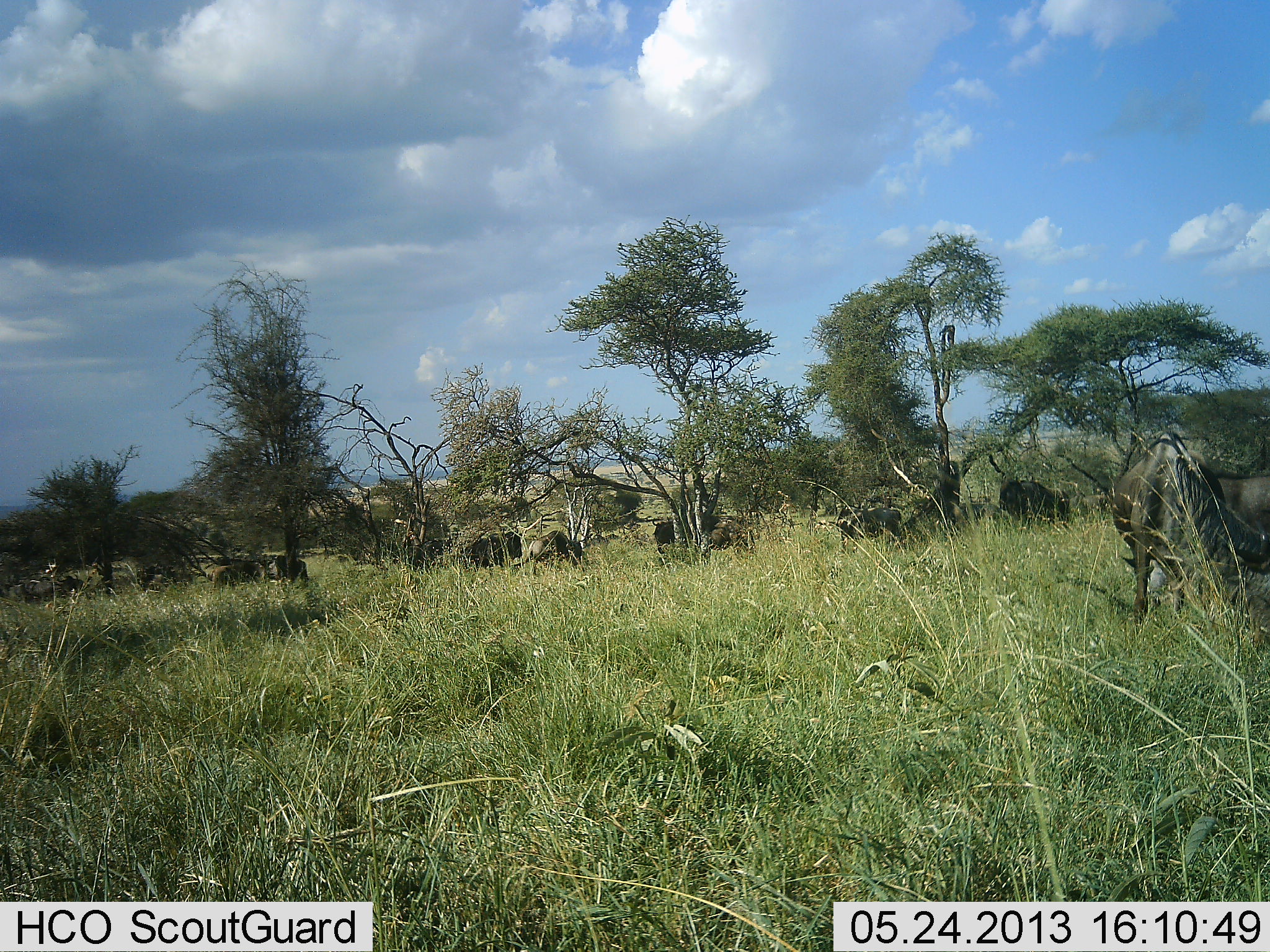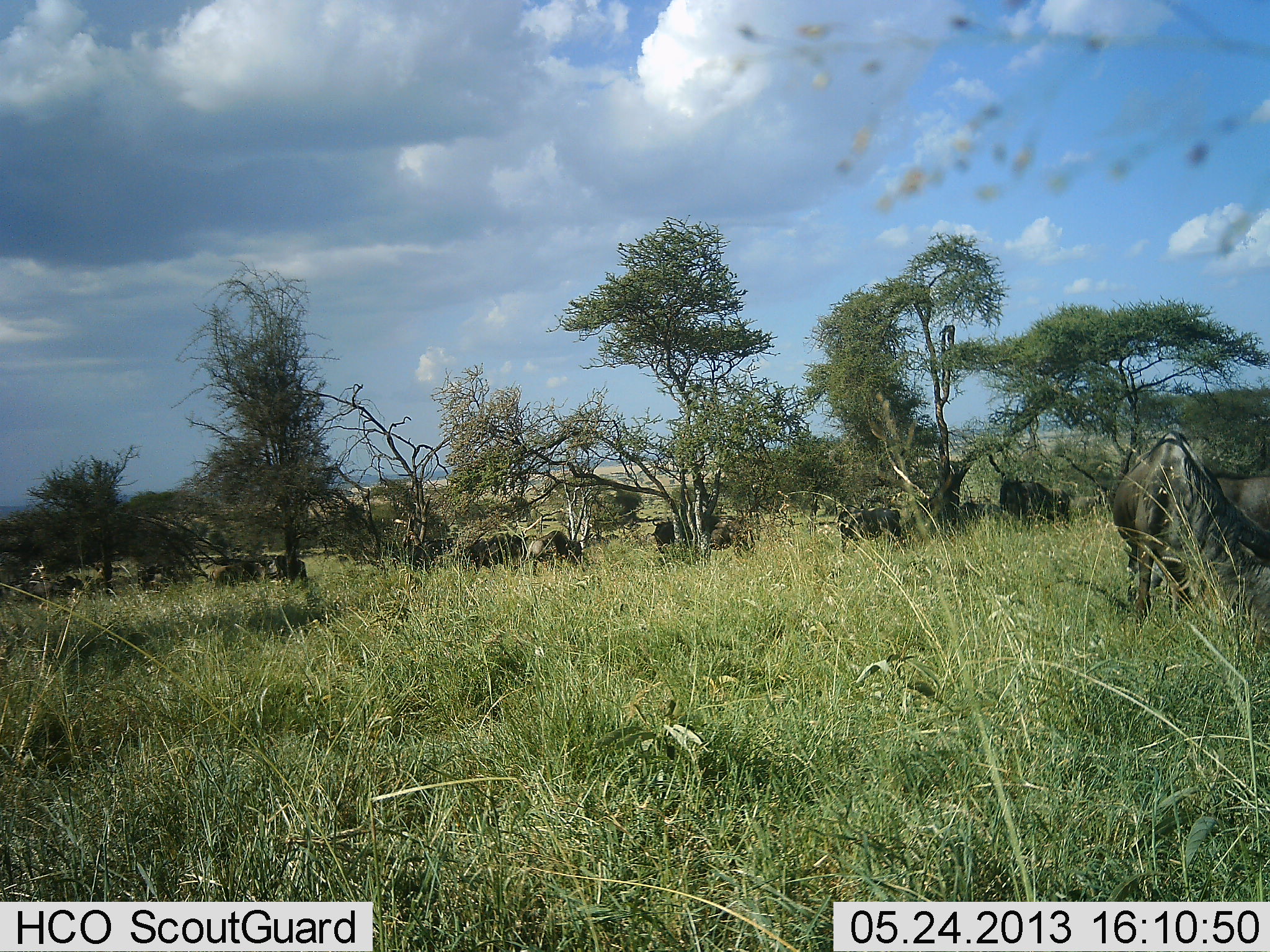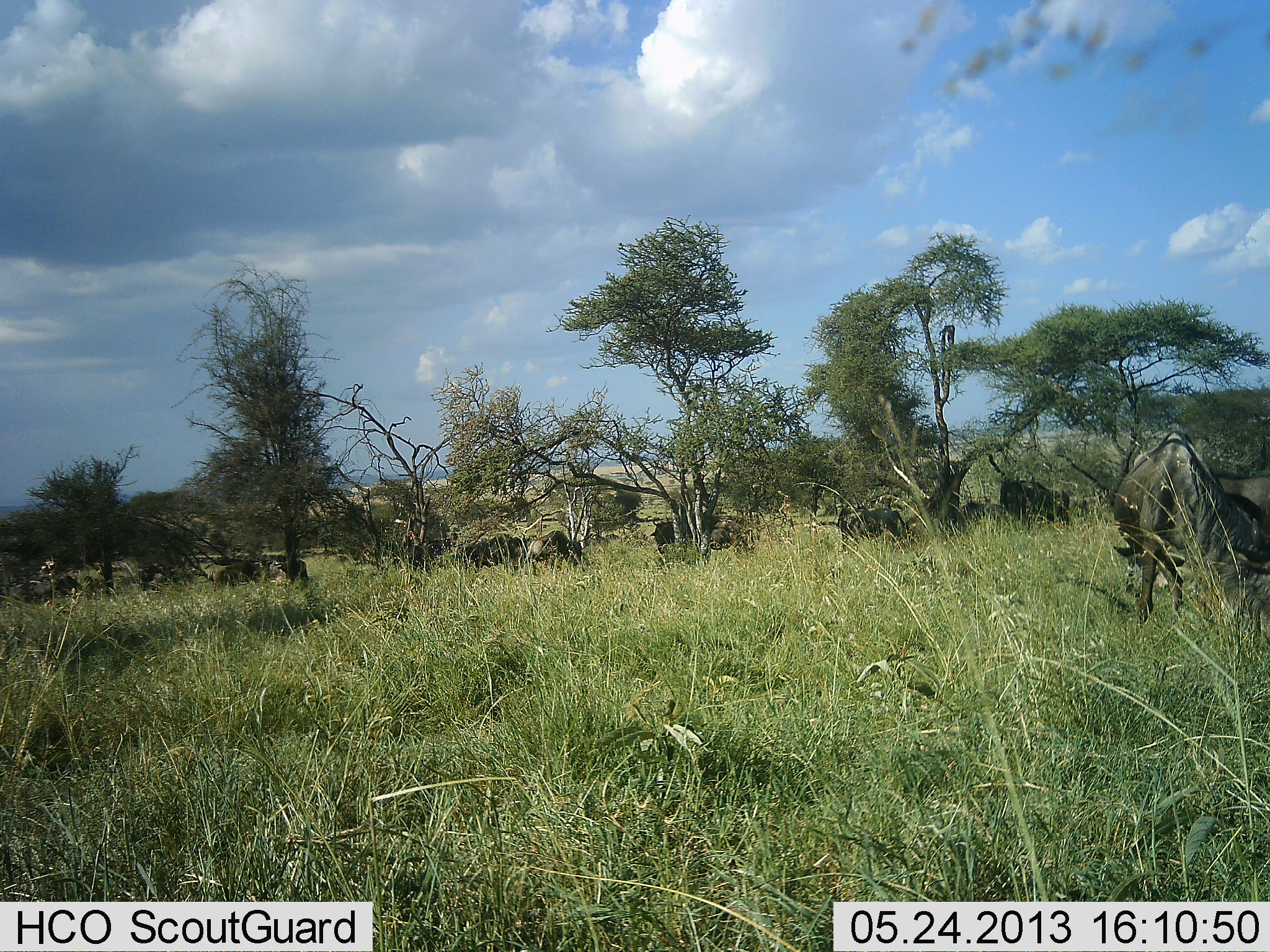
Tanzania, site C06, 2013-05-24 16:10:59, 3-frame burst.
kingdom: Animalia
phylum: Chordata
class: Mammalia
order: Artiodactyla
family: Bovidae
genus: Connochaetes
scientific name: Connochaetes taurinus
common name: blue wildebeest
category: wildebeest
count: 11-50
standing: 70%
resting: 10%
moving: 0%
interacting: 0%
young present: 0%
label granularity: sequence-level